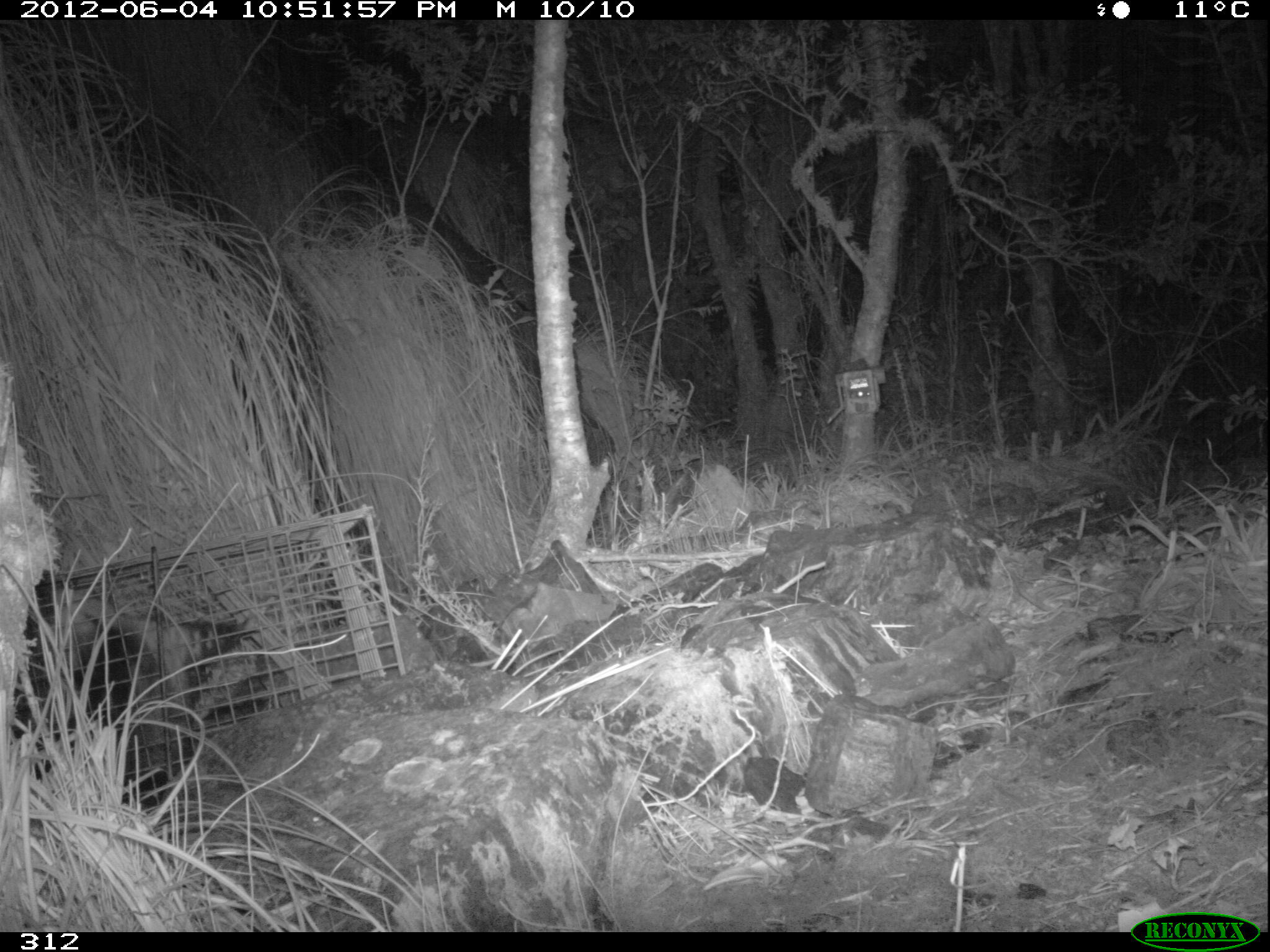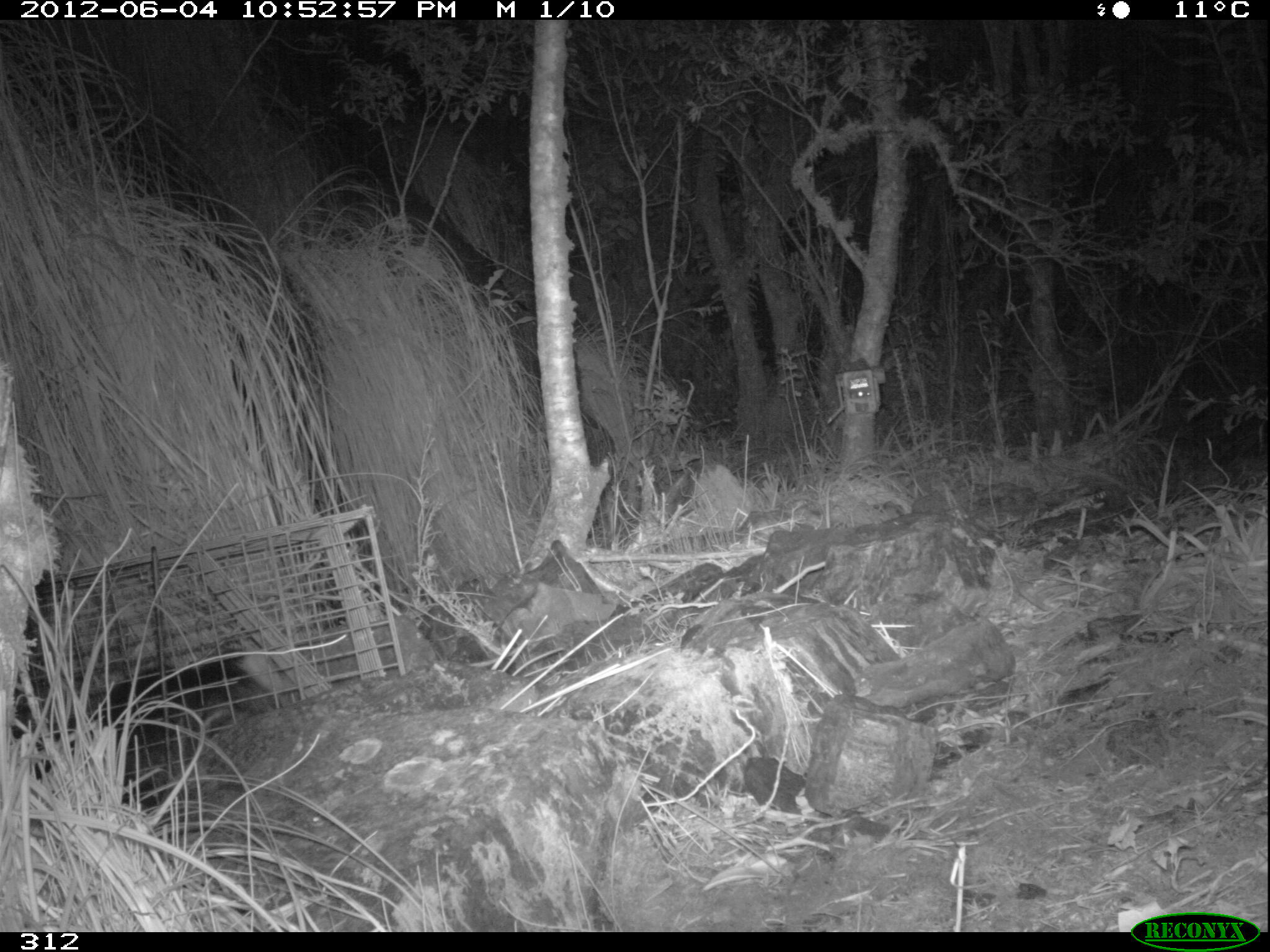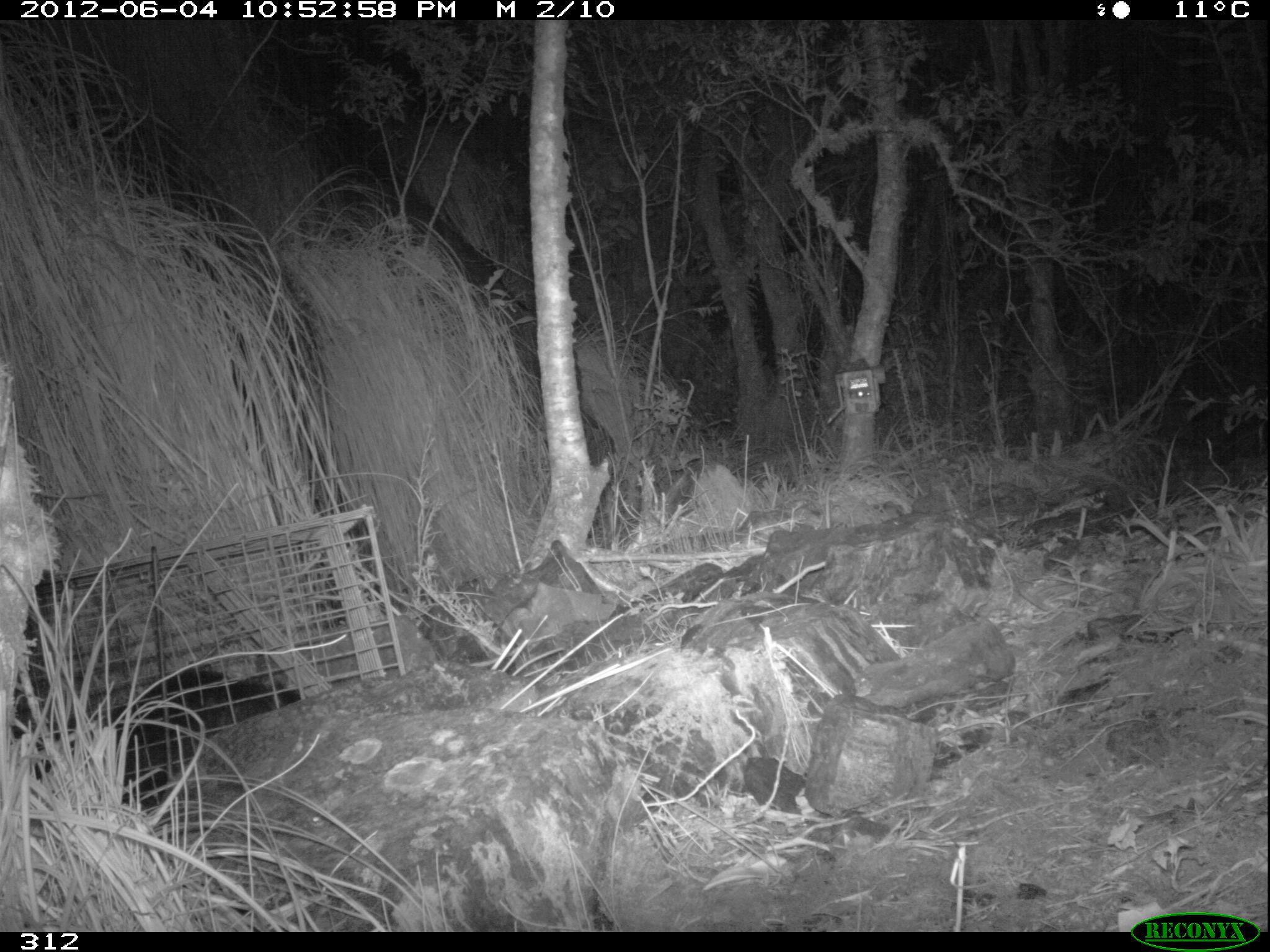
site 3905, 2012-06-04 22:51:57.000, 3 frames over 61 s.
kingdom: Animalia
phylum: Chordata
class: Mammalia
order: Didelphimorphia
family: Didelphidae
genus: Didelphis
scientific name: Didelphis pernigra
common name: andean white-eared opossum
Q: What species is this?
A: Didelphis pernigra (andean white-eared opossum).